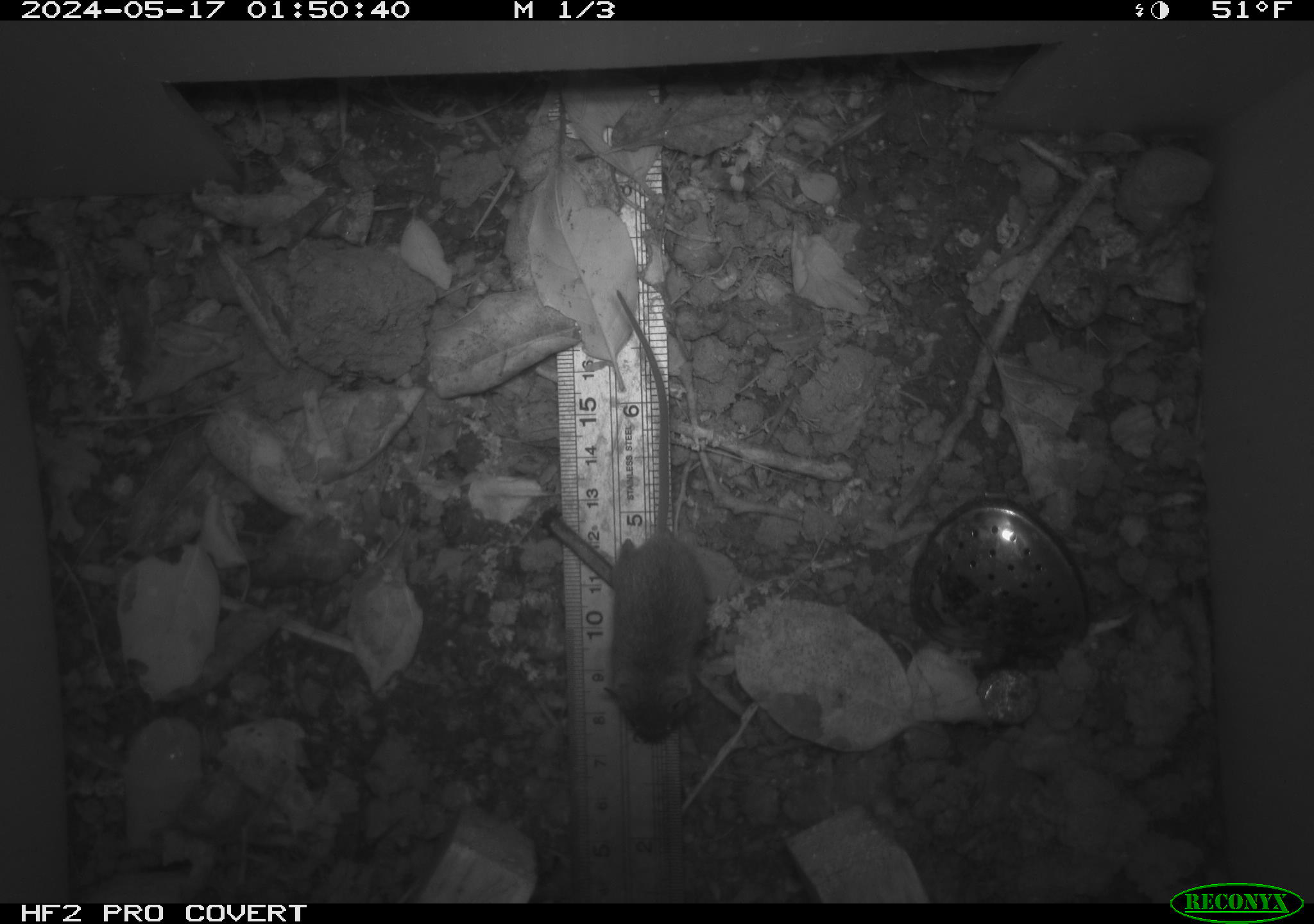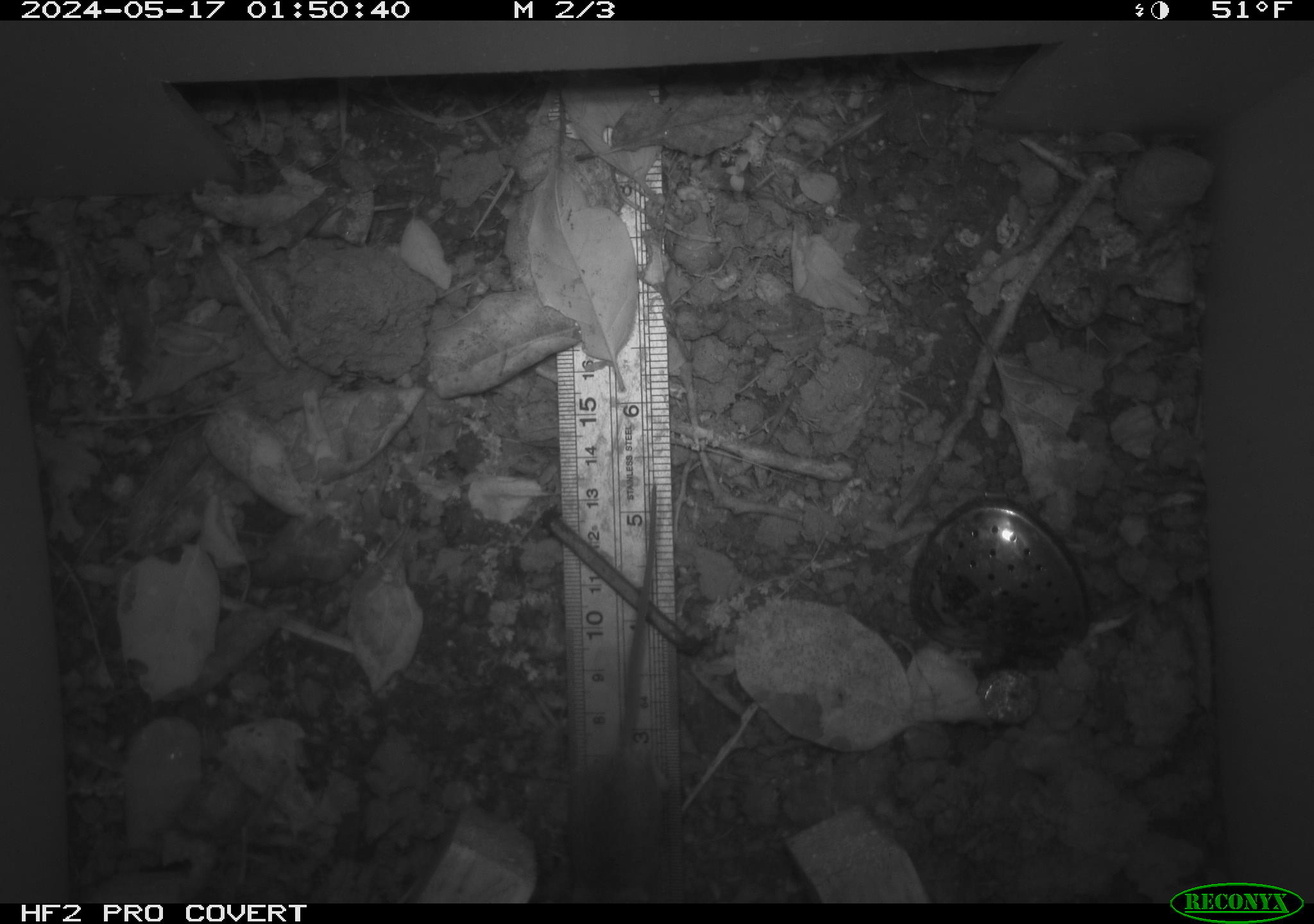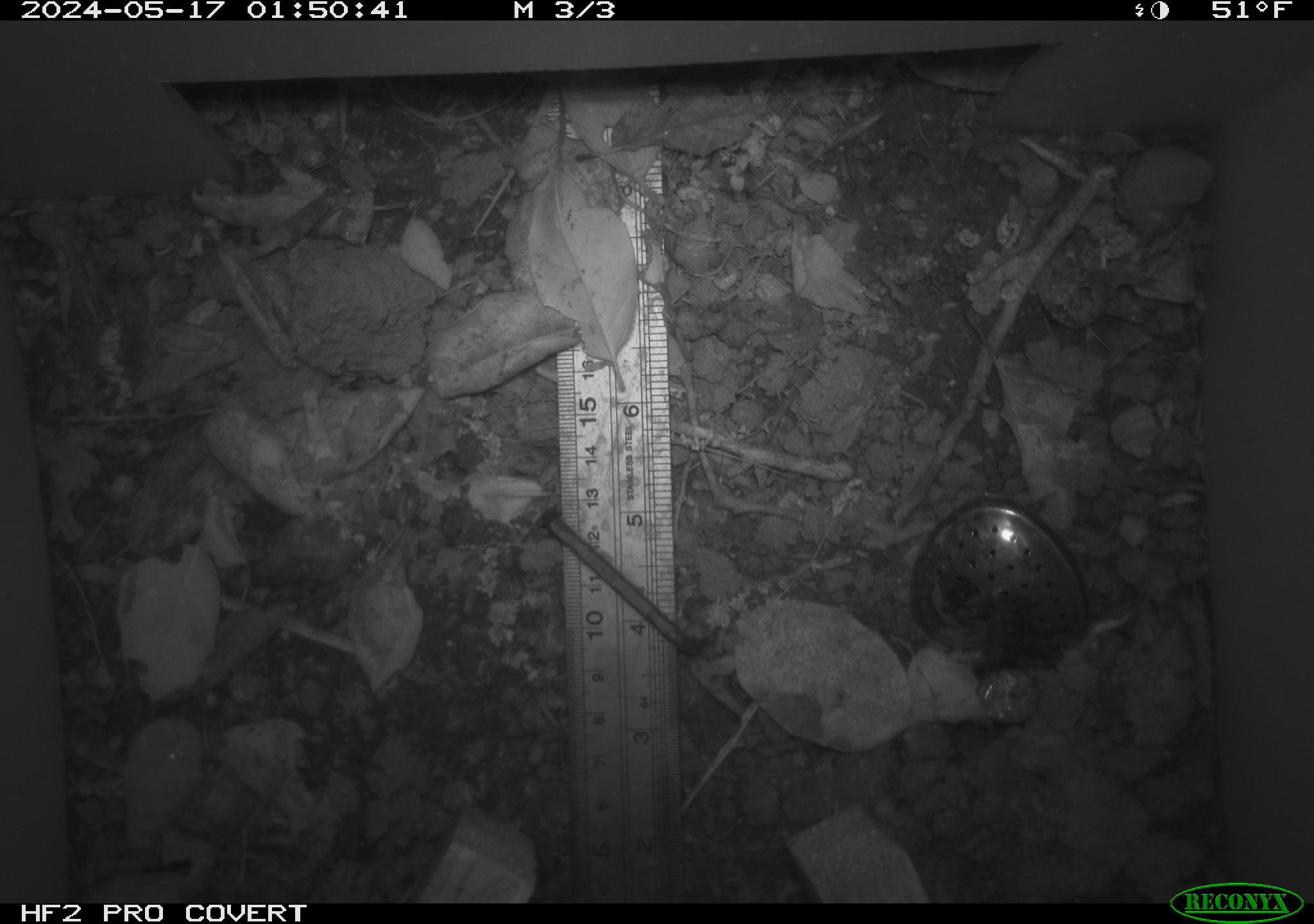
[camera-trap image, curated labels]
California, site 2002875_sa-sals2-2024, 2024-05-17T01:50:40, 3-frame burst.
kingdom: Animalia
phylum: Chordata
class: Mammalia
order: Rodentia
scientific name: Rodentia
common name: mouse species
Mouse species (Rodentia).